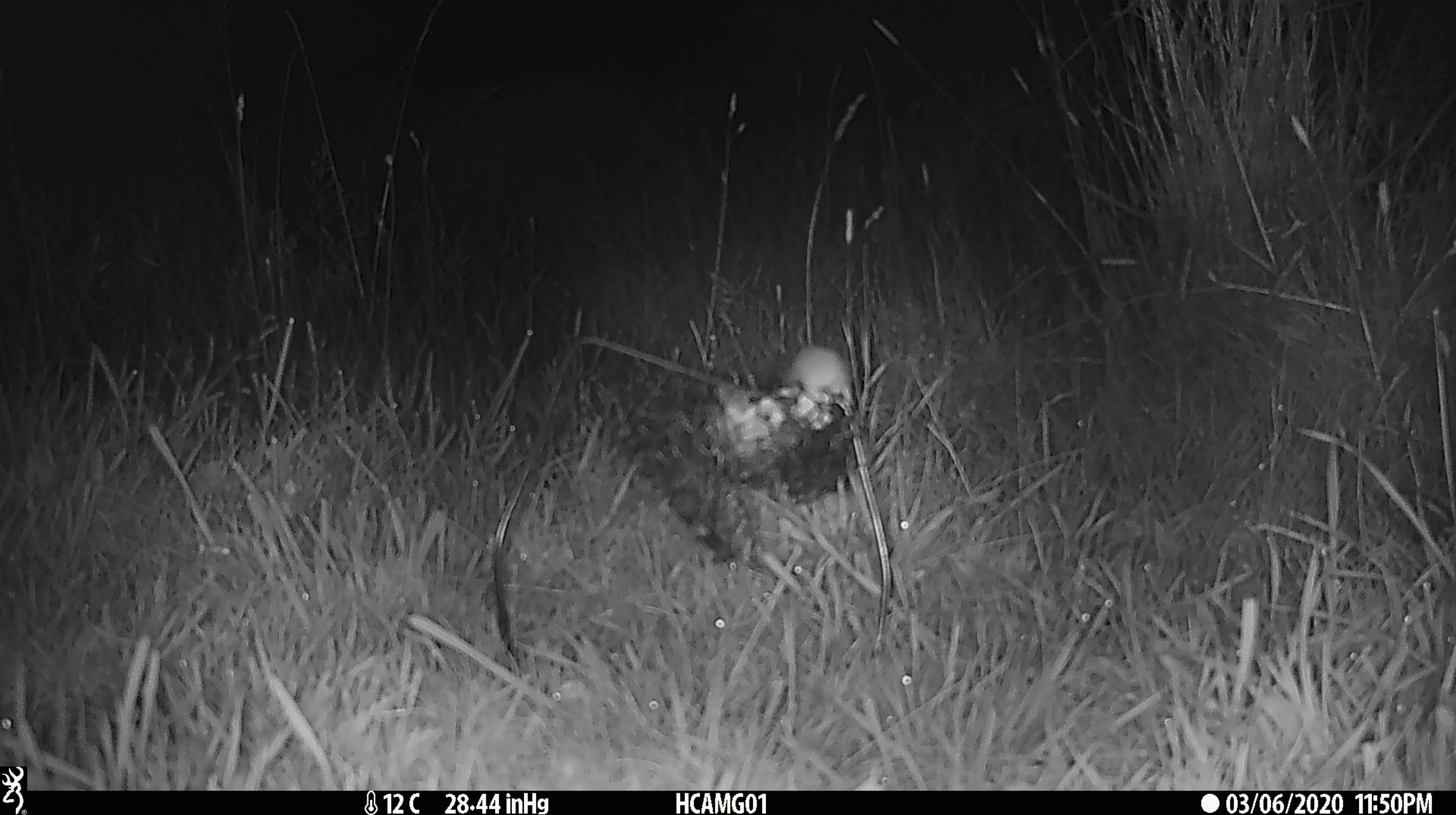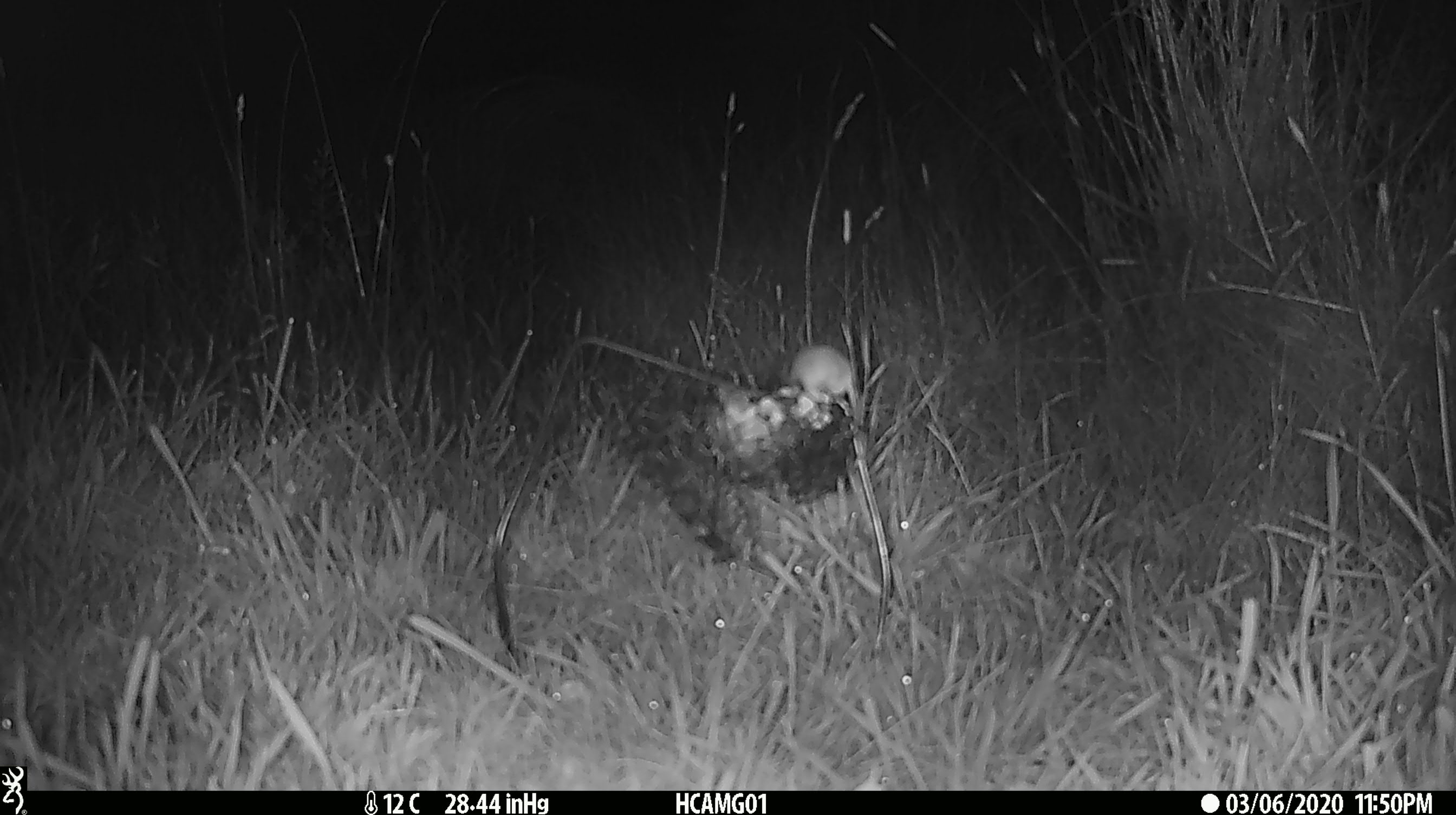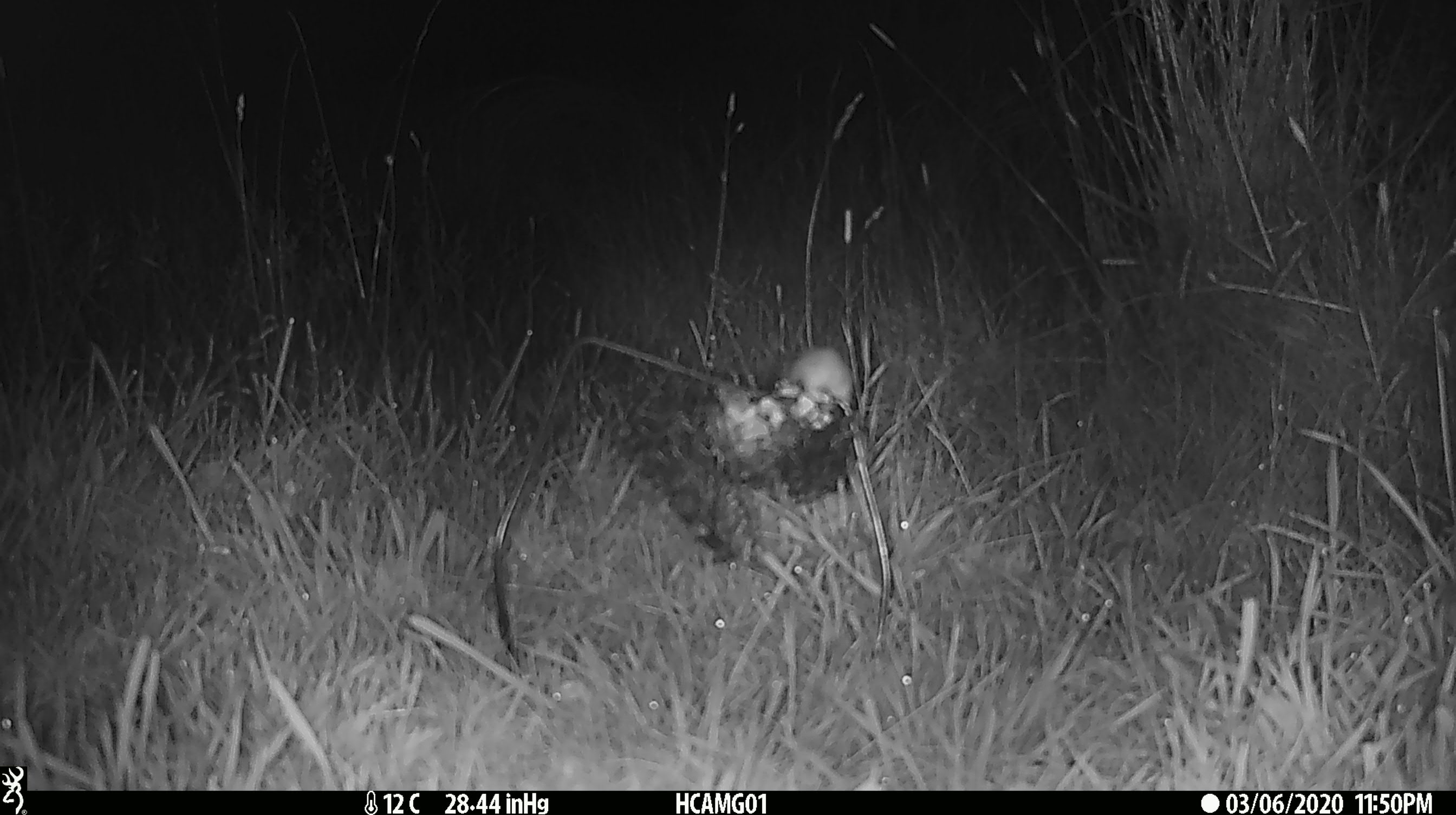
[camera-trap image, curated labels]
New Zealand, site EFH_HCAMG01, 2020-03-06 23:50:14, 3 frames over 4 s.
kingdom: Animalia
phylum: Chordata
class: Mammalia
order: Rodentia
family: Muridae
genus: Mus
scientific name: Mus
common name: mouse